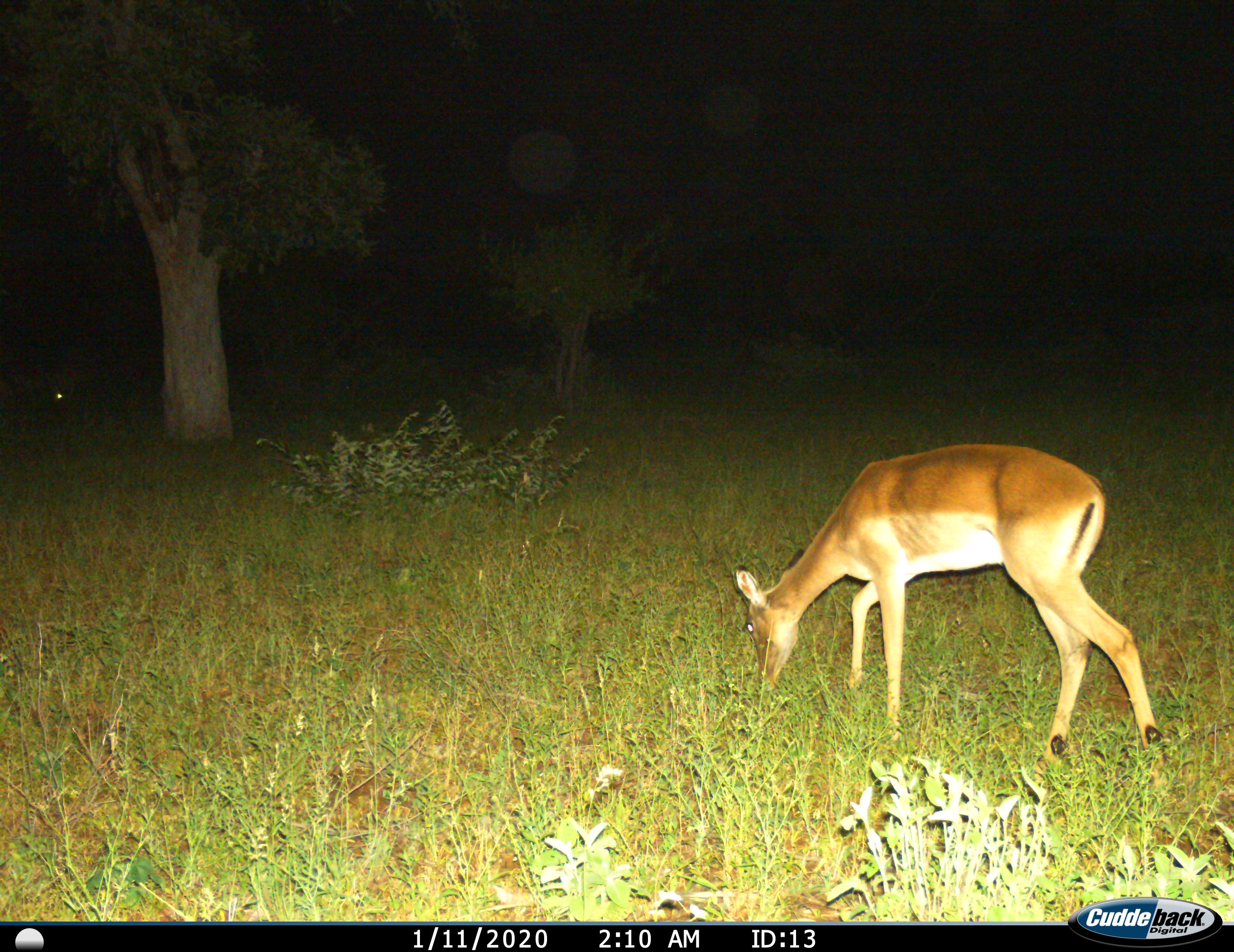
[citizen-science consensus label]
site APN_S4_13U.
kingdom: Animalia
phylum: Chordata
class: Mammalia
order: Artiodactyla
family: Bovidae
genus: Aepyceros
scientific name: Aepyceros melampus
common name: impala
Impala (Aepyceros melampus), count 1. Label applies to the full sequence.